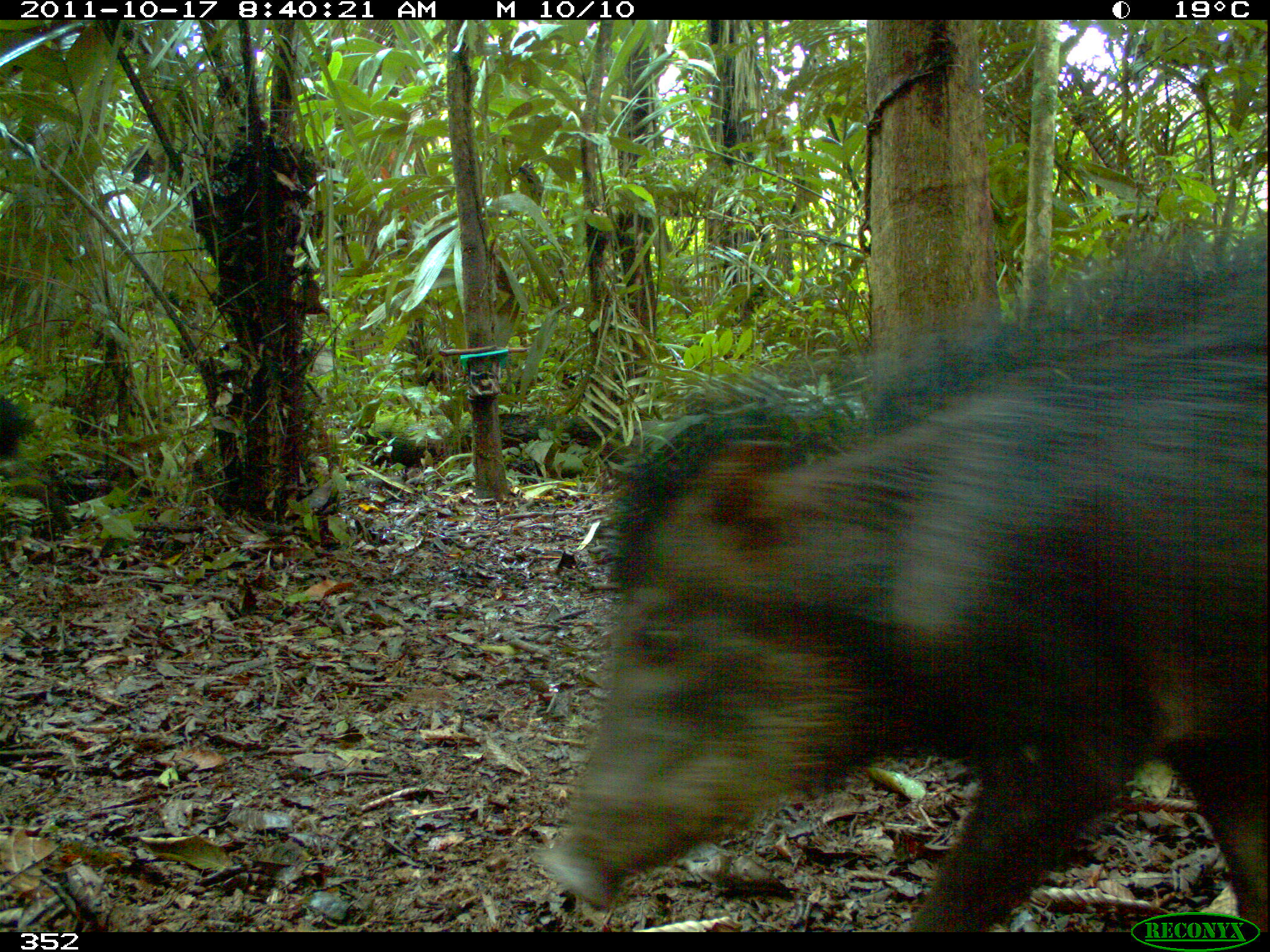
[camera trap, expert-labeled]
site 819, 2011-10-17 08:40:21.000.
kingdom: Animalia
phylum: Chordata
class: Mammalia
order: Artiodactyla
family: Tayassuidae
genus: Tayassu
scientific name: Tayassu pecari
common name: white-lipped peccary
Tayassu pecari (white-lipped peccary).